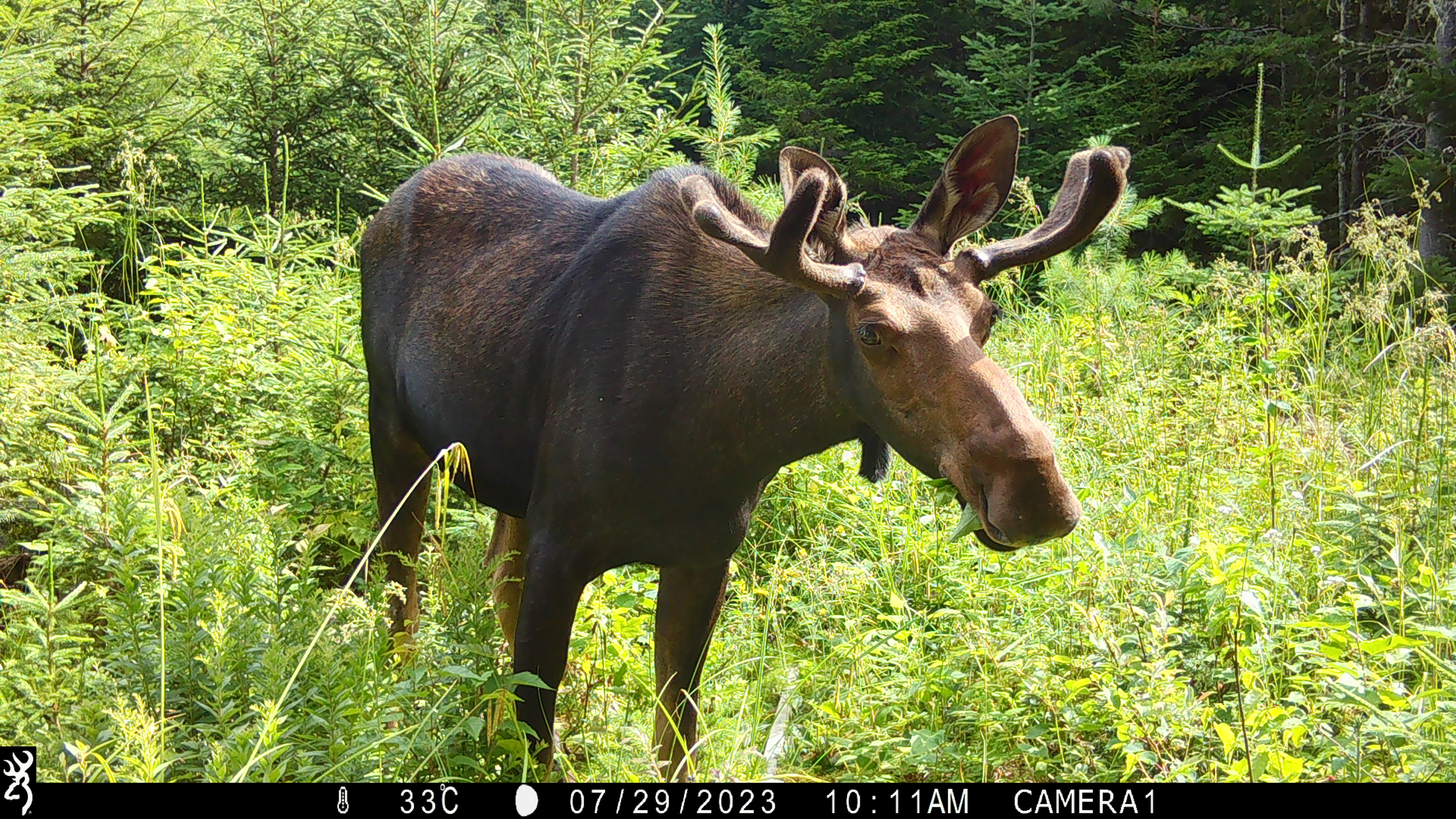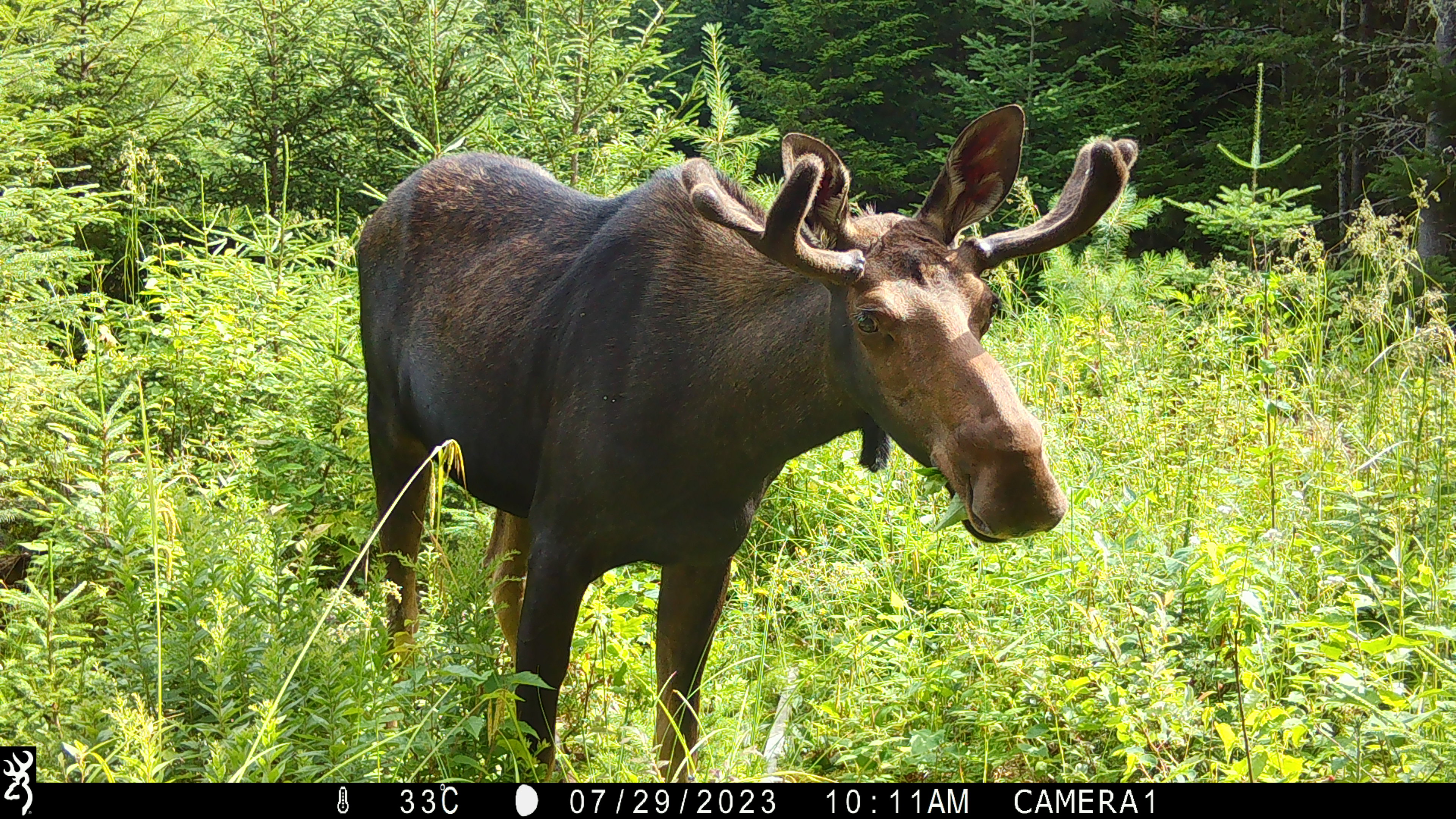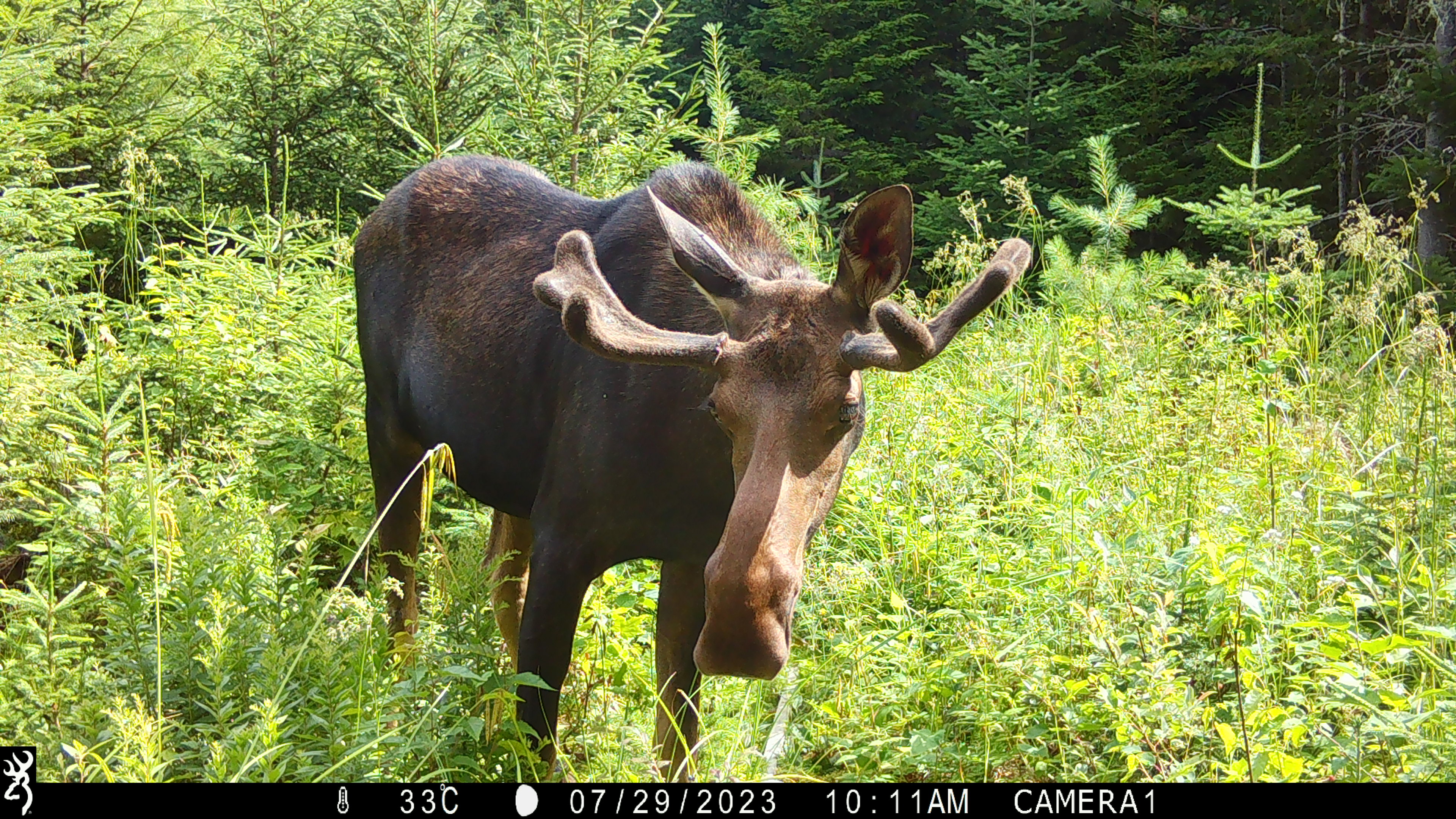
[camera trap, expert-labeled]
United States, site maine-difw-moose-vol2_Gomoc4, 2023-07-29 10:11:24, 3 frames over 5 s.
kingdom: Animalia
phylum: Chordata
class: Mammalia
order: Artiodactyla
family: Cervidae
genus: Alces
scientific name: Alces alces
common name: moose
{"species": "moose (Alces alces)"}